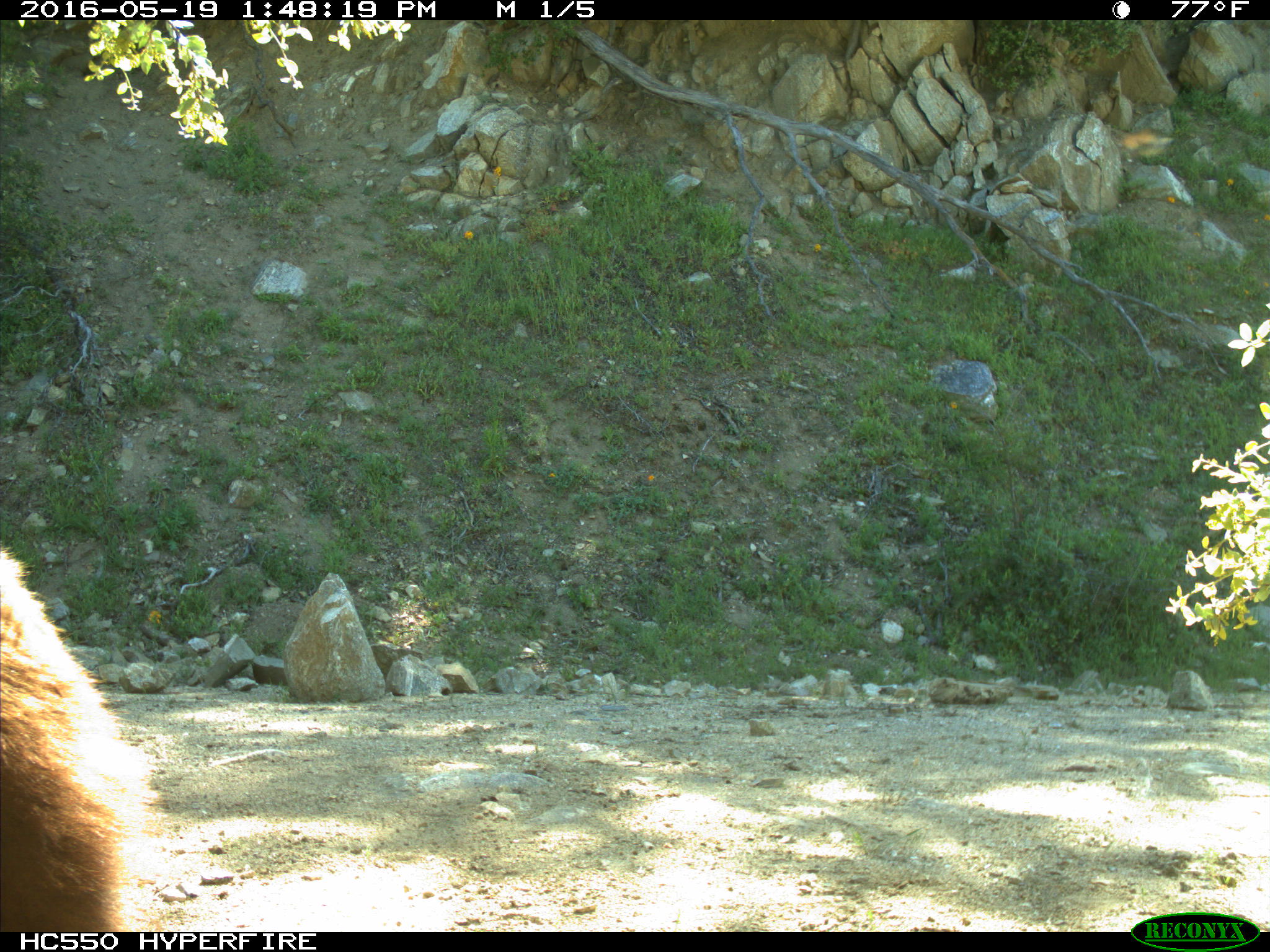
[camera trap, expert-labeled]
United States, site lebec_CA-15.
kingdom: Animalia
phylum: Chordata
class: Mammalia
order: Carnivora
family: Ursidae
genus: Ursus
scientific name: Ursus americanus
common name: american black bear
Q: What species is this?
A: Ursus americanus (american black bear).